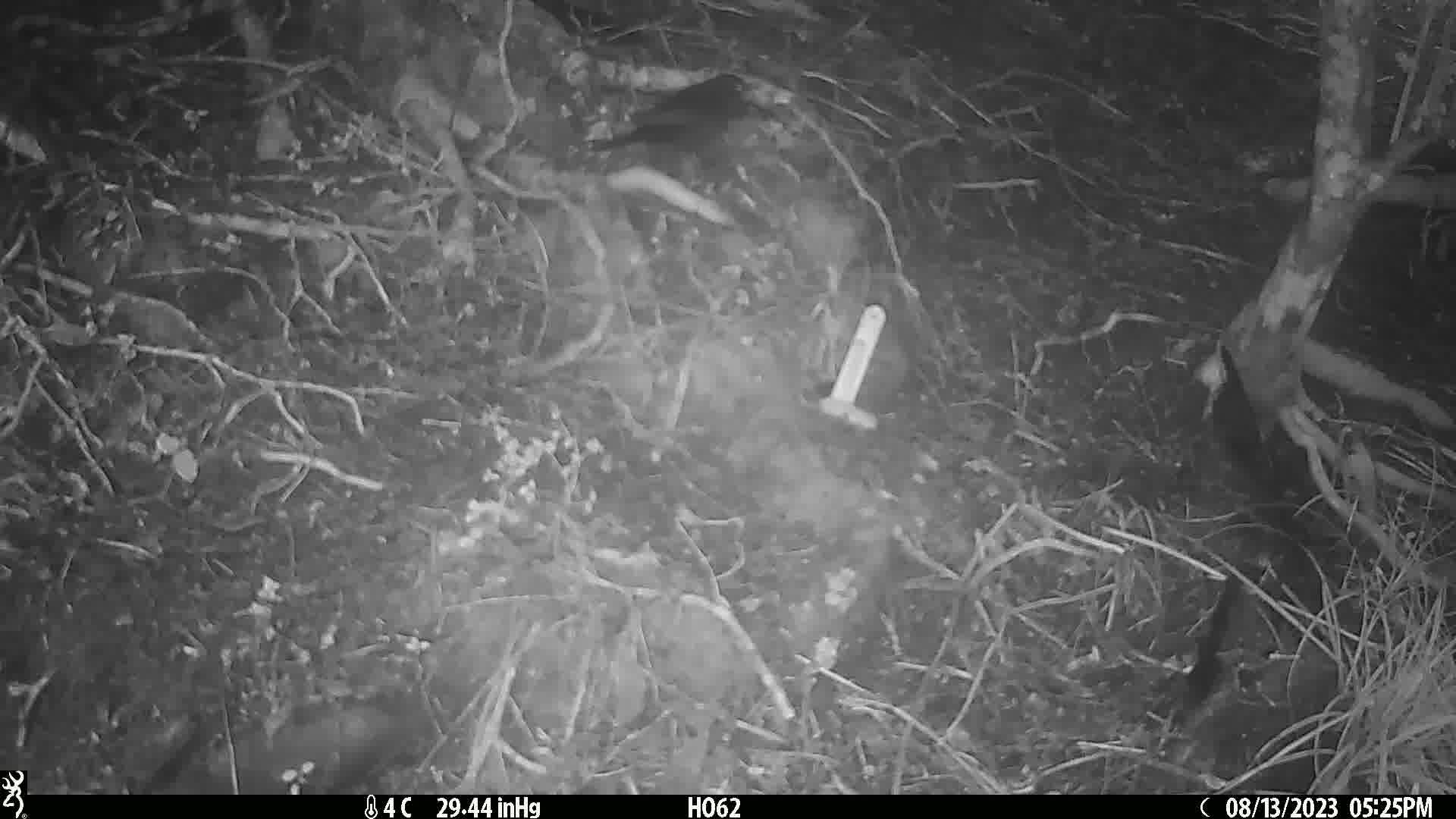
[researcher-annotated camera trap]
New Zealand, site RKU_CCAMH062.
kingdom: Animalia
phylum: Chordata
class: Aves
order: Passeriformes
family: Turdidae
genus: Turdus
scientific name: Turdus merula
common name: eurasian blackbird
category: blackbird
Blackbird (eurasian blackbird) (Turdus merula).